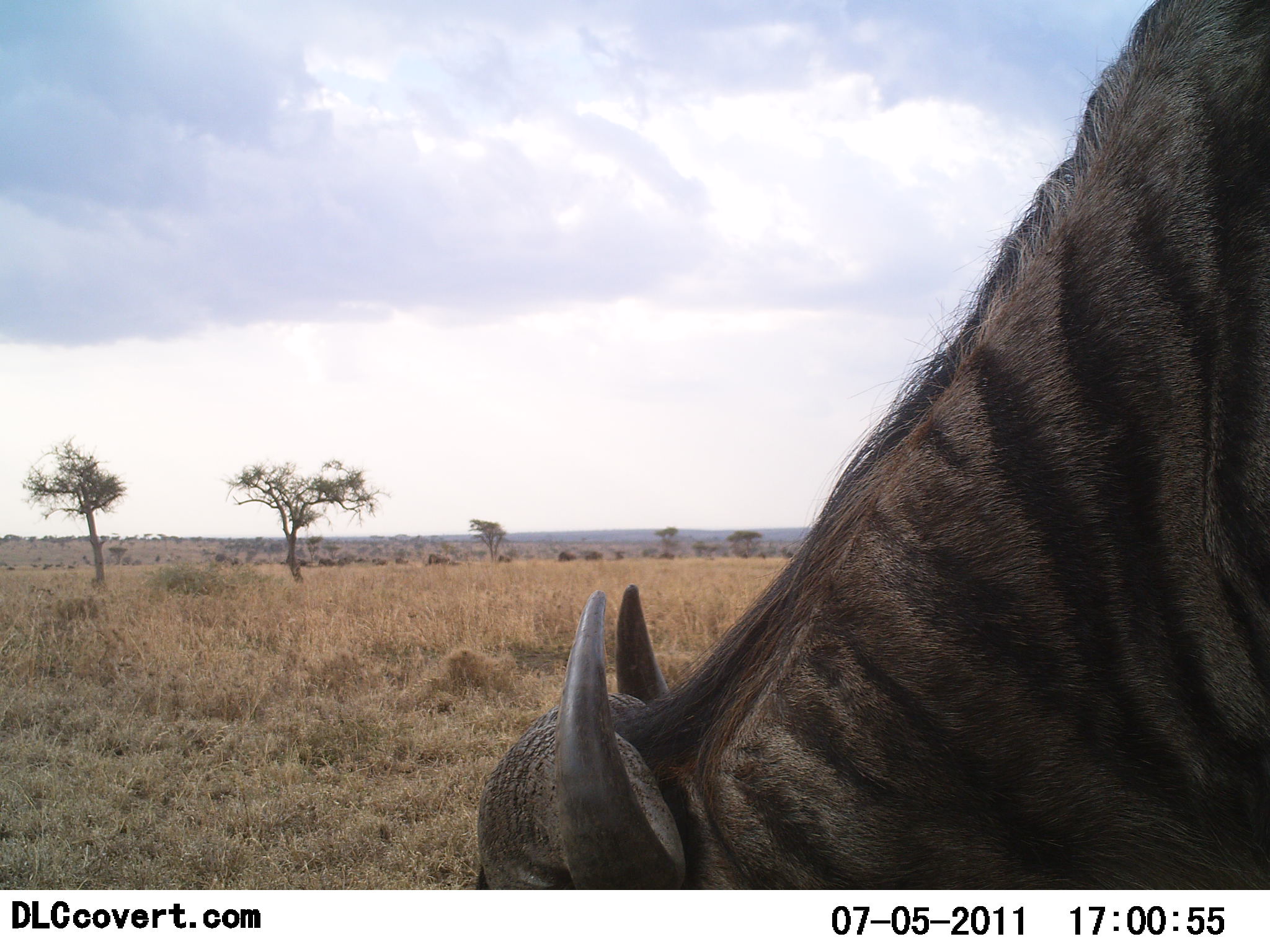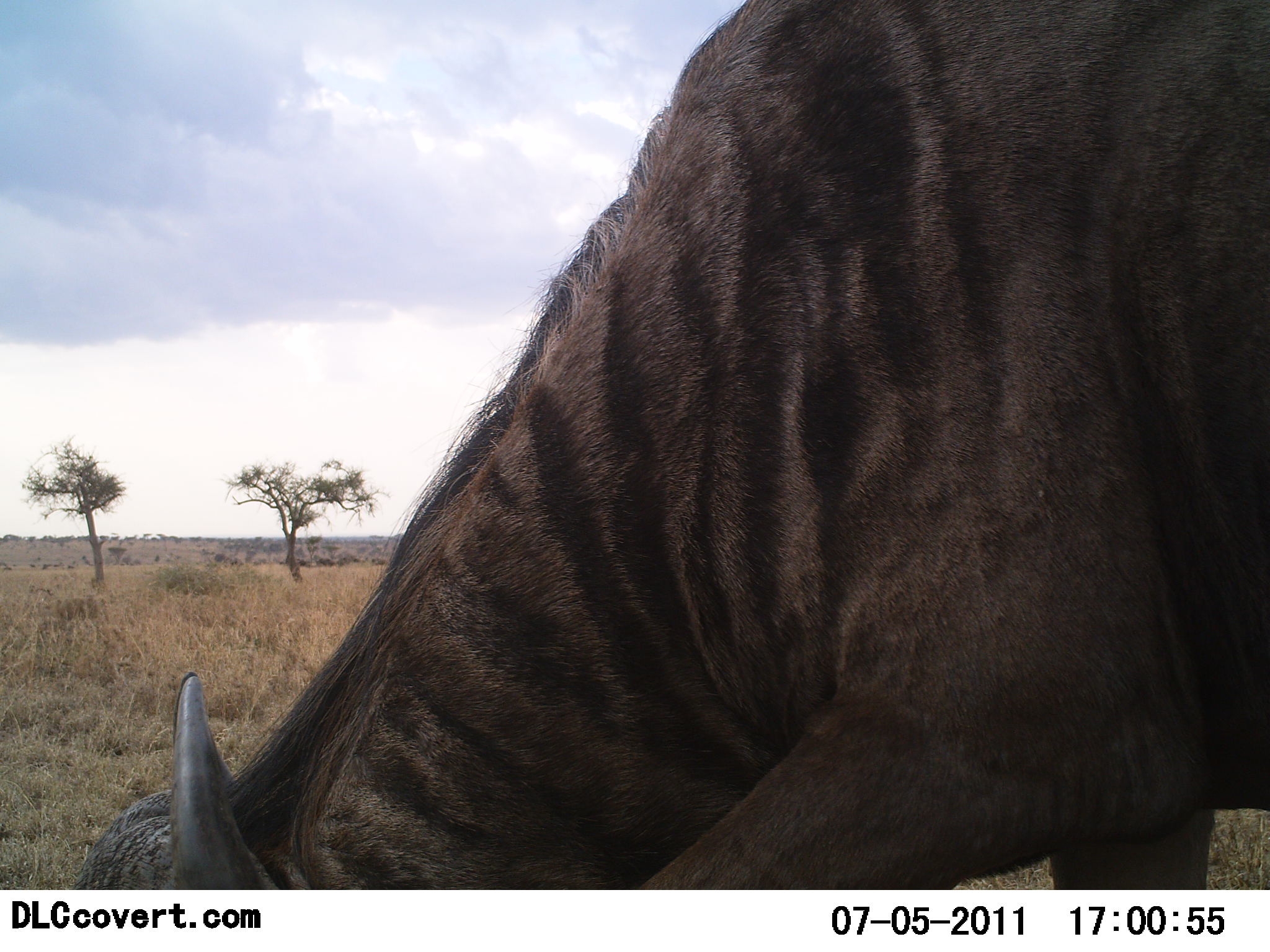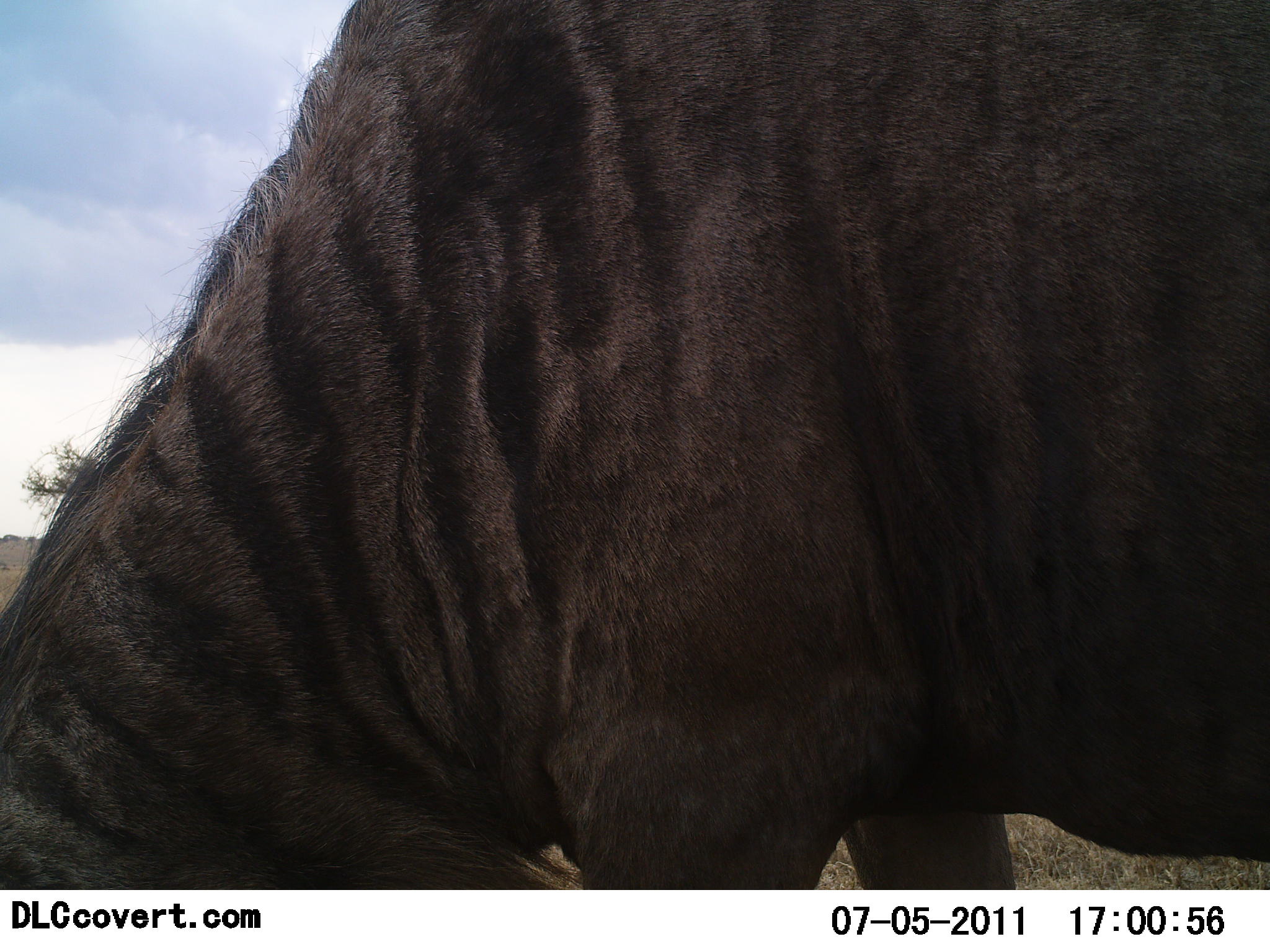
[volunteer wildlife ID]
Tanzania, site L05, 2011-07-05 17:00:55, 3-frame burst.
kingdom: Animalia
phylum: Chordata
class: Mammalia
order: Artiodactyla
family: Bovidae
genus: Connochaetes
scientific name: Connochaetes taurinus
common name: blue wildebeest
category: wildebeest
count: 1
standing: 20%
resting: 0%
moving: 60%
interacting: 0%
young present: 10%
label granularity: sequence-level